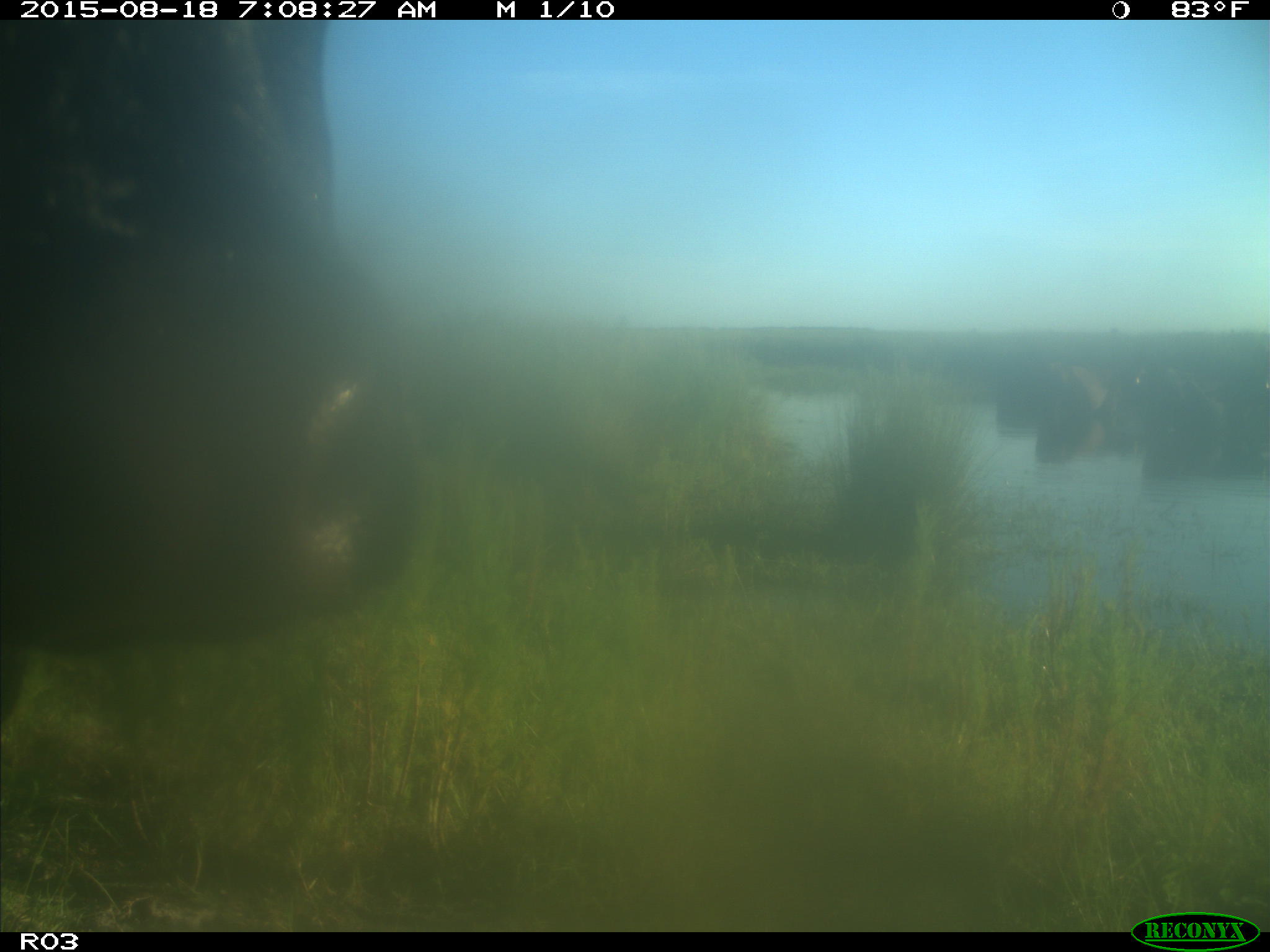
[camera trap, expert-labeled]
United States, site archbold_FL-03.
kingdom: Animalia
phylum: Chordata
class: Mammalia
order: Artiodactyla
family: Bovidae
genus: Bos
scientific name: Bos taurus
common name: domestic cow